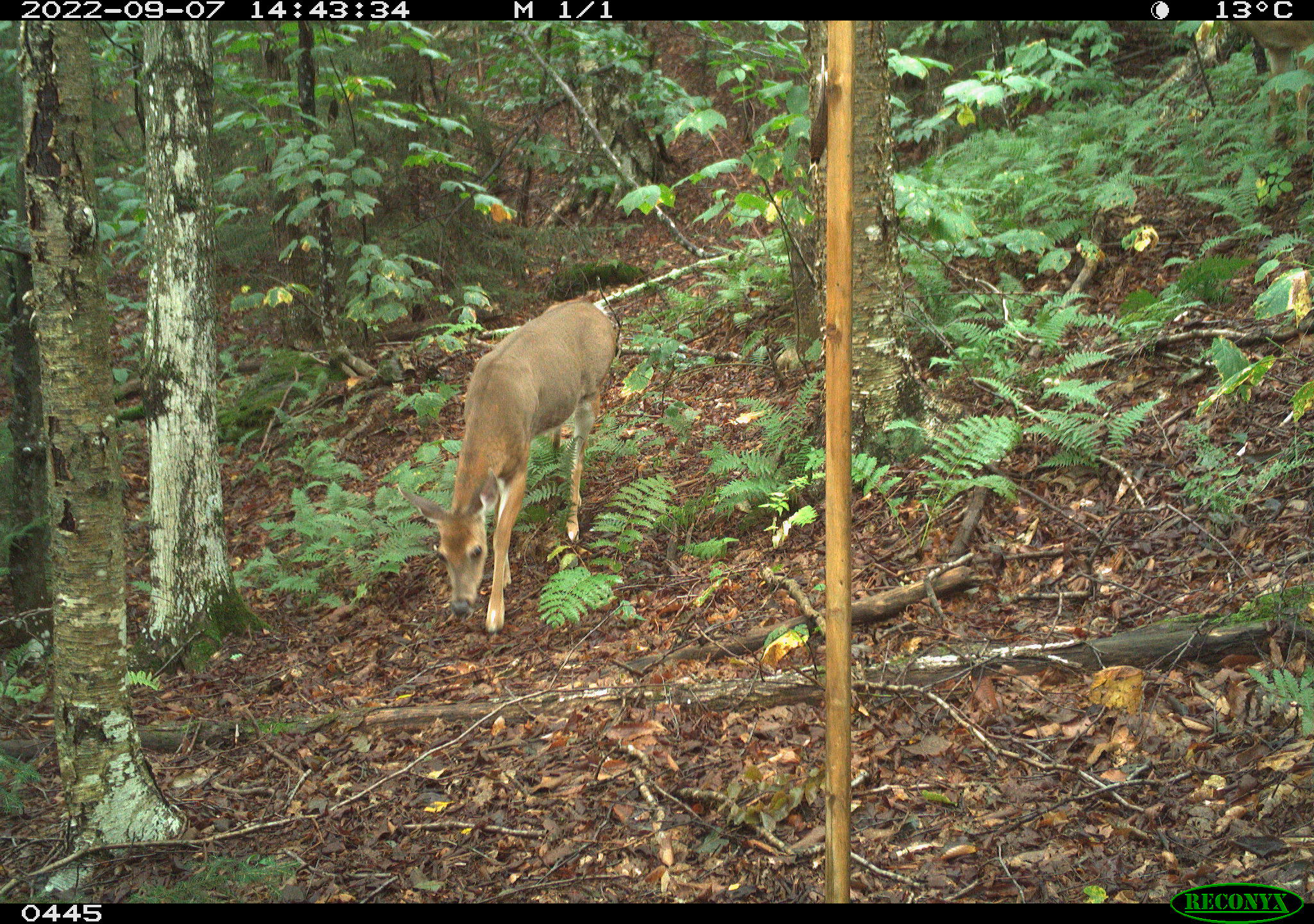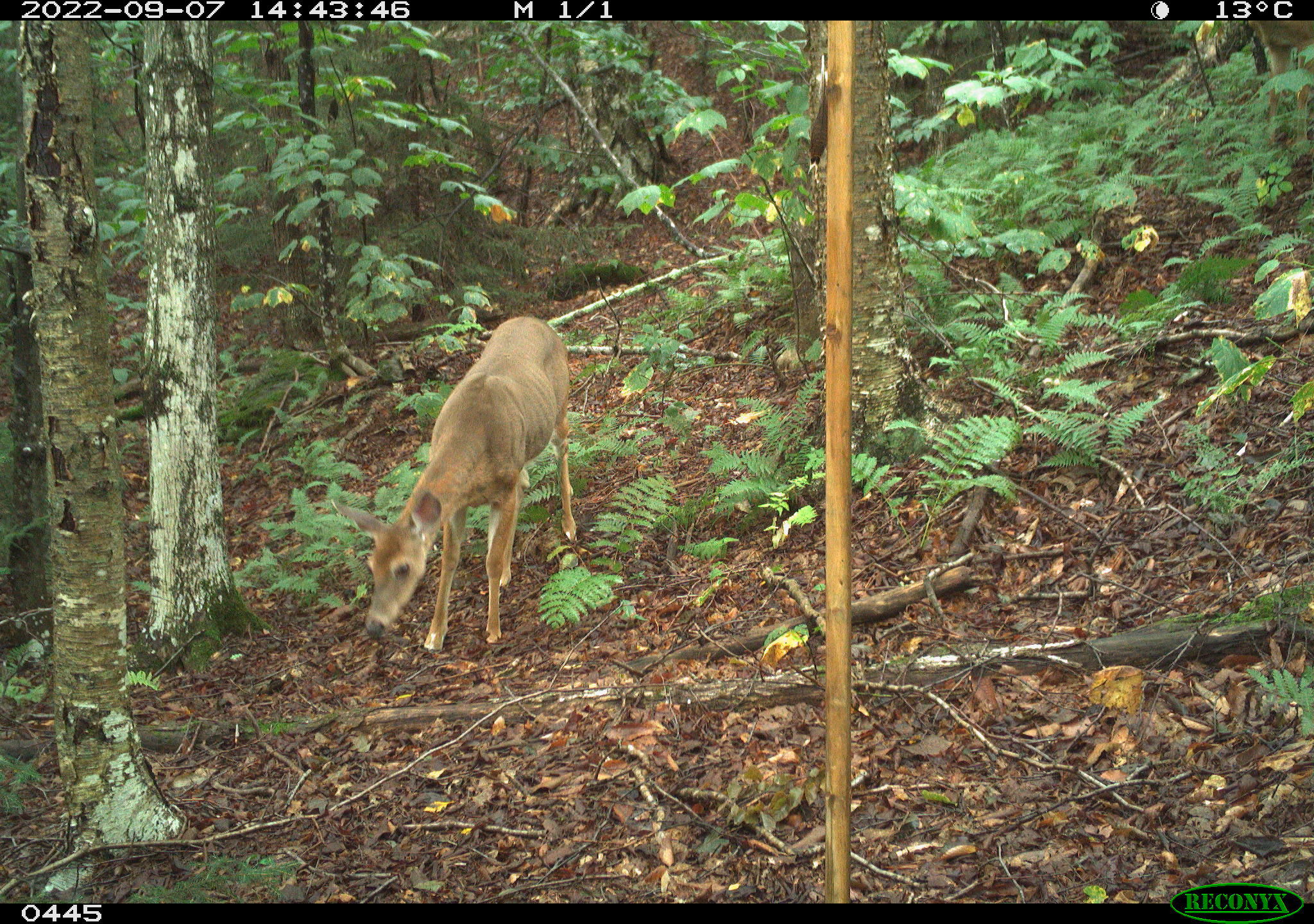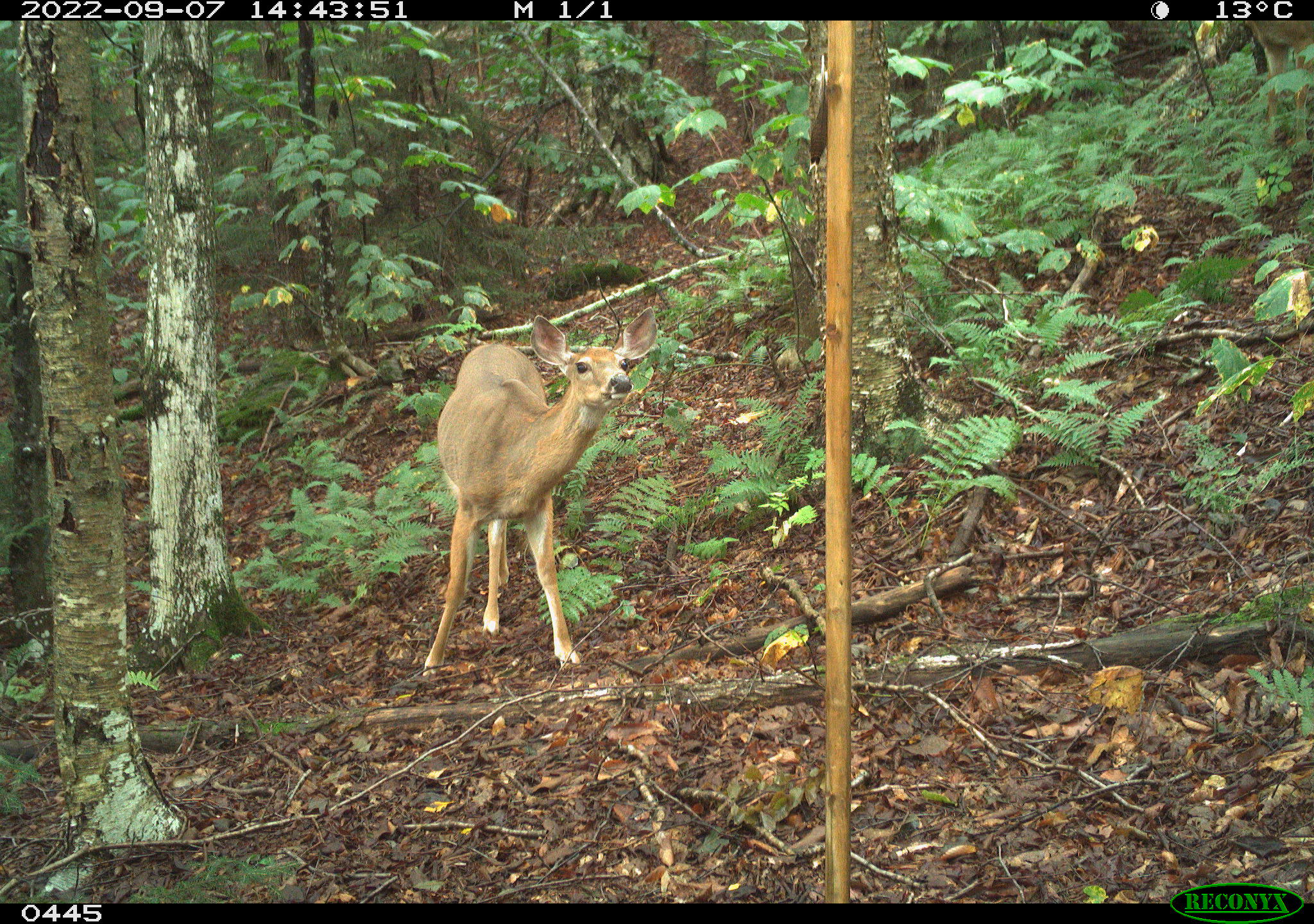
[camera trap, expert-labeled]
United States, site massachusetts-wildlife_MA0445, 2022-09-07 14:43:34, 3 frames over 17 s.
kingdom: Animalia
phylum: Chordata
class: Mammalia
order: Artiodactyla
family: Cervidae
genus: Odocoileus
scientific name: Odocoileus virginianus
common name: white-tailed deer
White-tailed deer (Odocoileus virginianus).